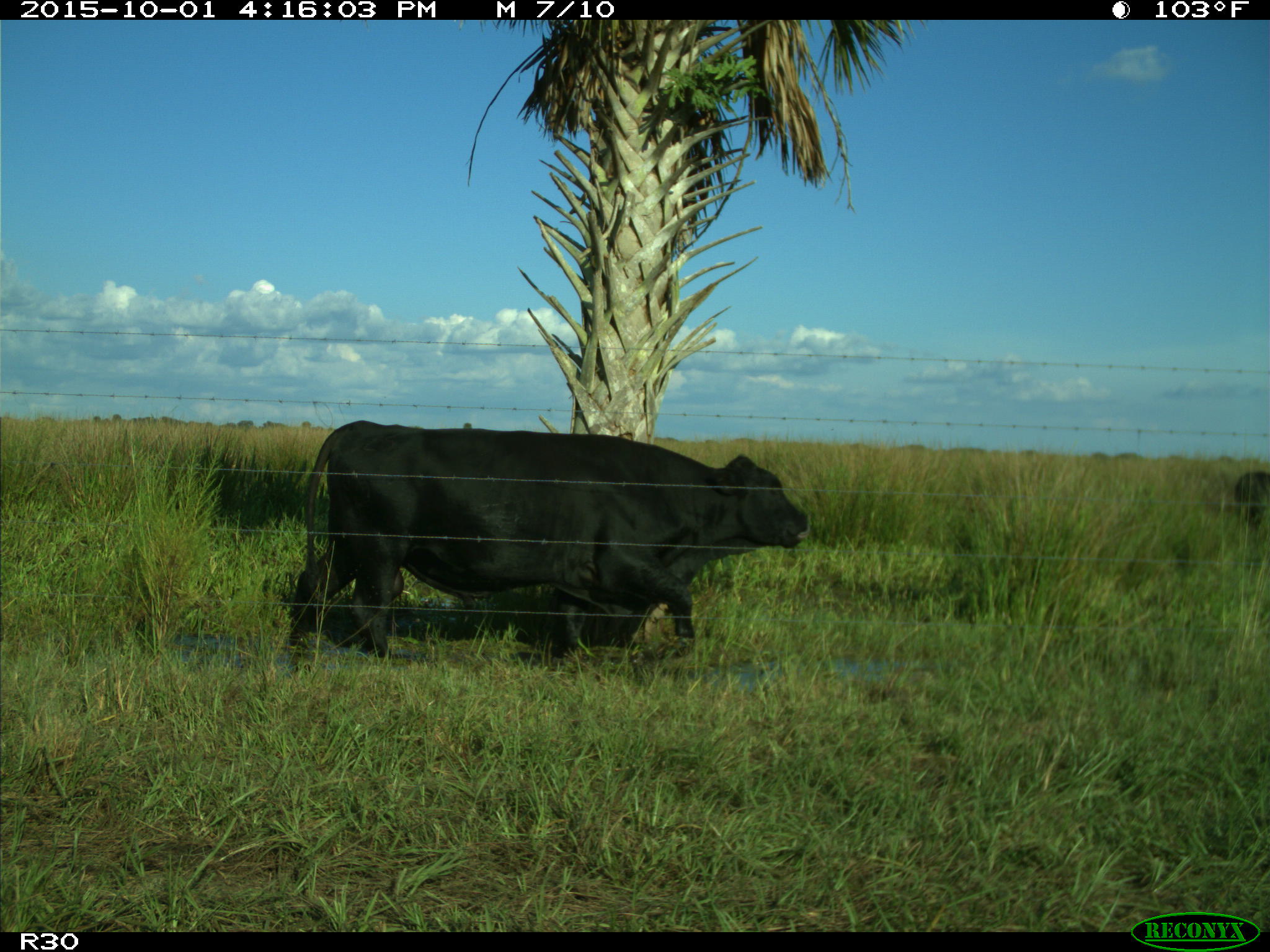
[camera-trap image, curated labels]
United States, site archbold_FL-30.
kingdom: Animalia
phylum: Chordata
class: Mammalia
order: Artiodactyla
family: Bovidae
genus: Bos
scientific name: Bos taurus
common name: domestic cow